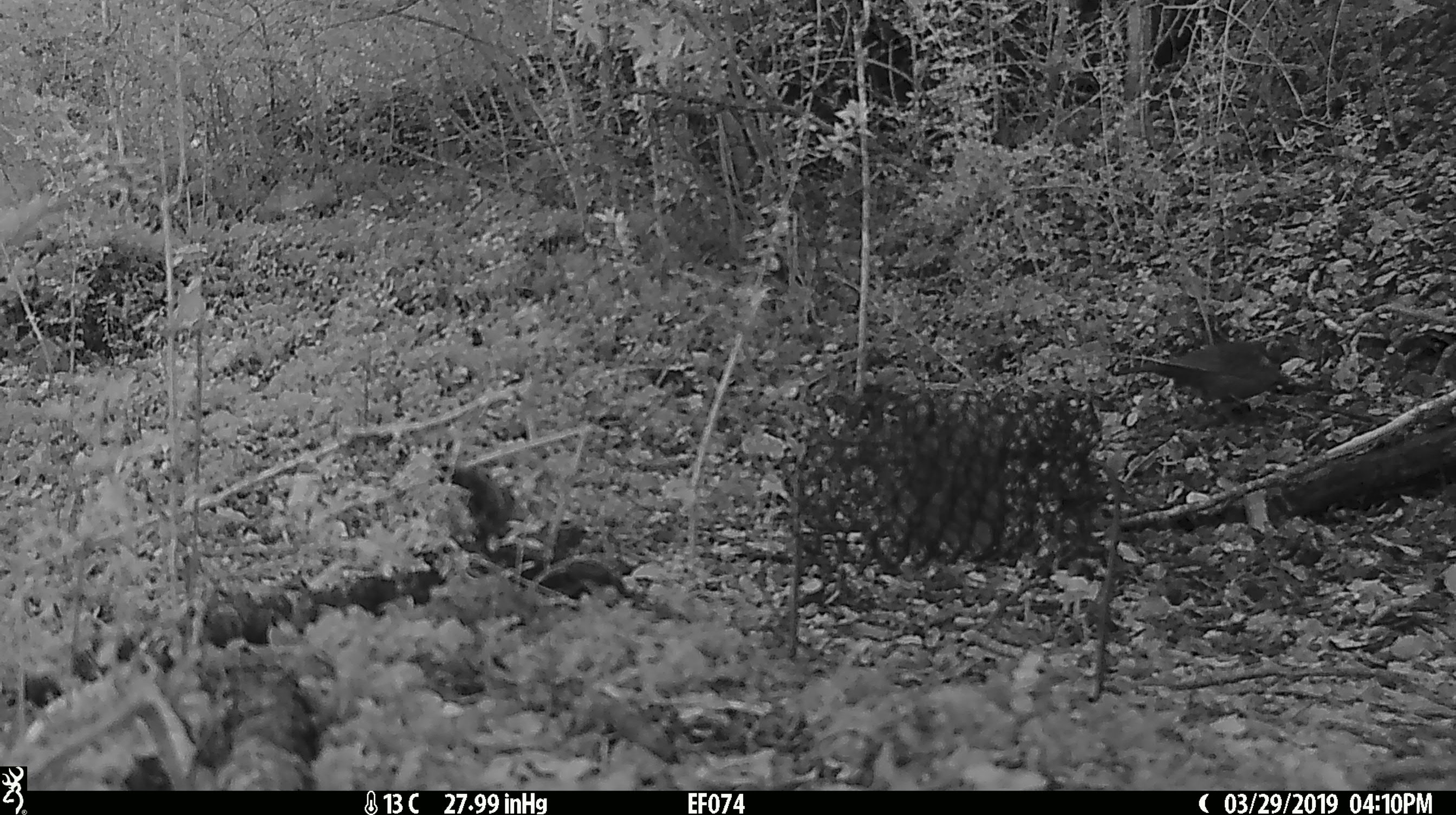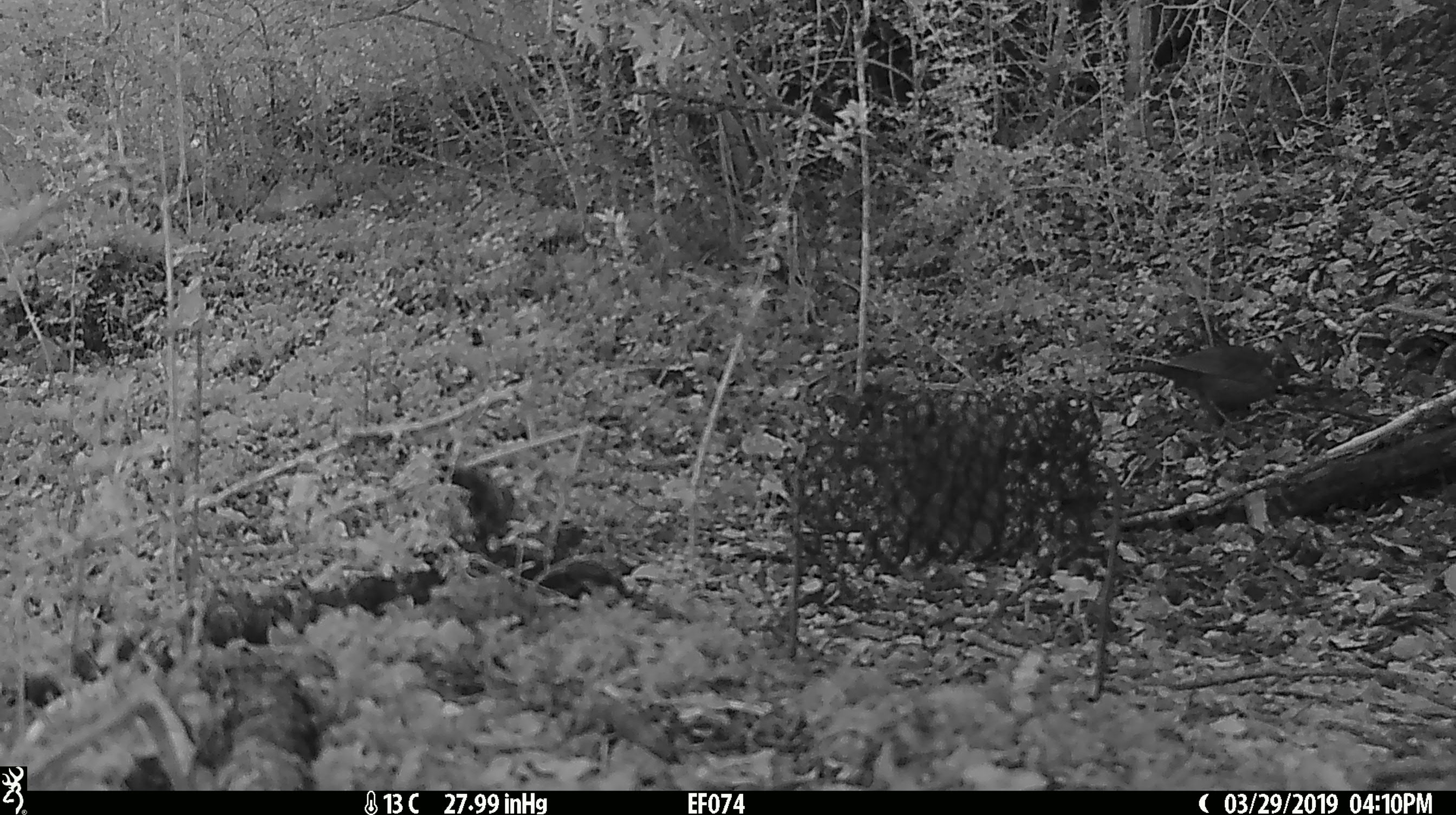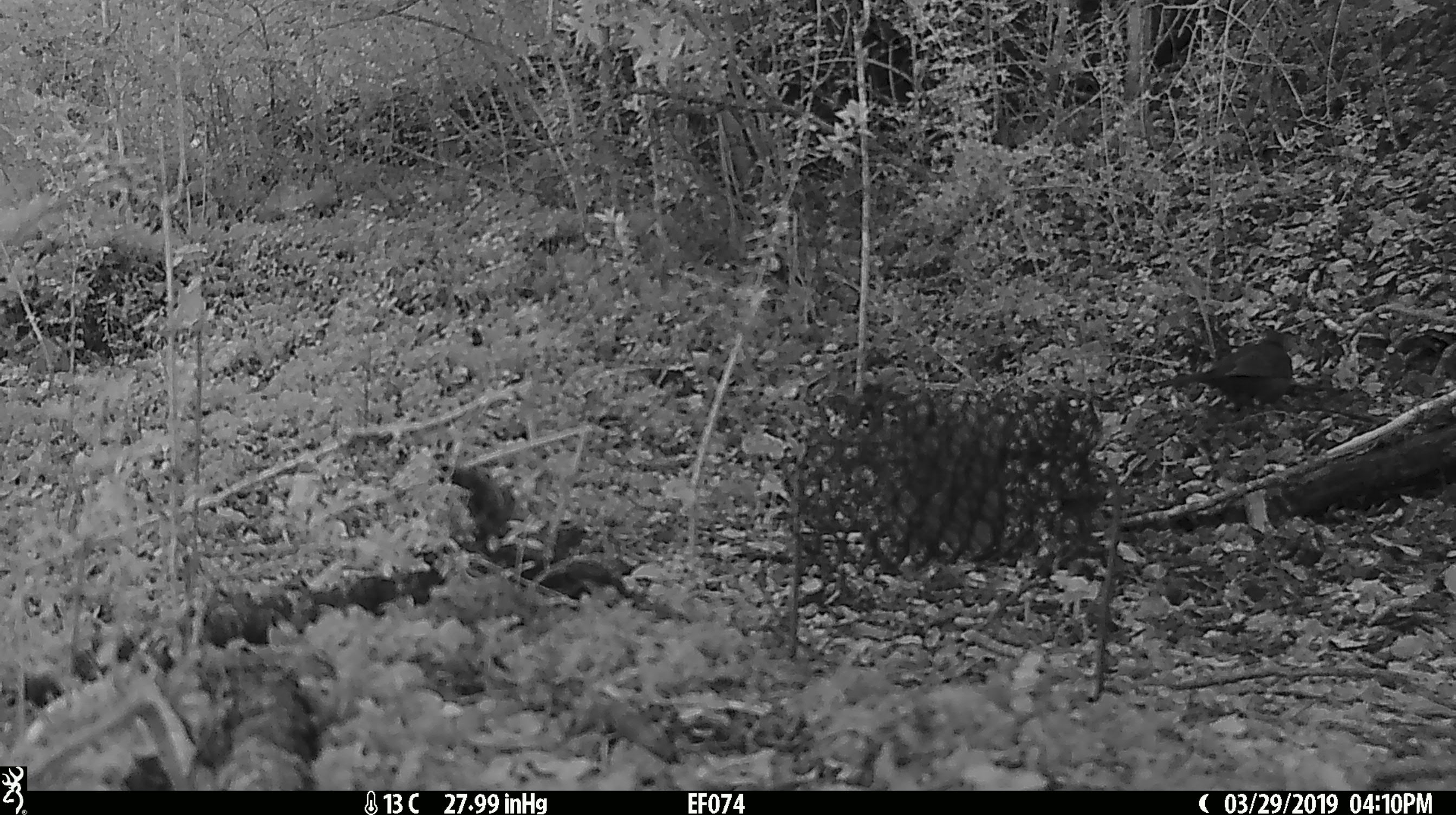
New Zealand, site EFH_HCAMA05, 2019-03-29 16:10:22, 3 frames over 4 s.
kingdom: Animalia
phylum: Chordata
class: Aves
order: Passeriformes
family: Turdidae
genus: Turdus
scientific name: Turdus merula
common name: eurasian blackbird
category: blackbird